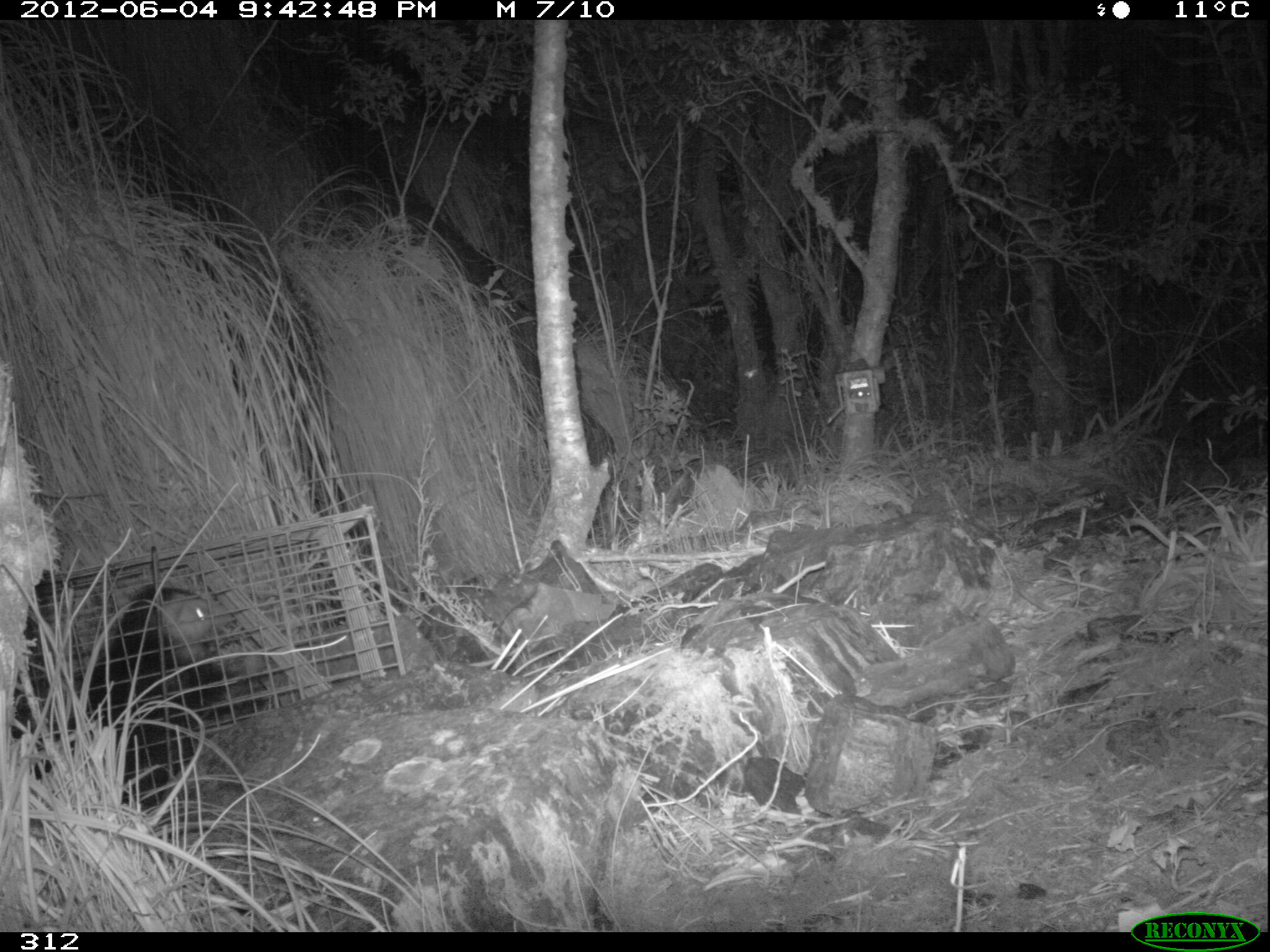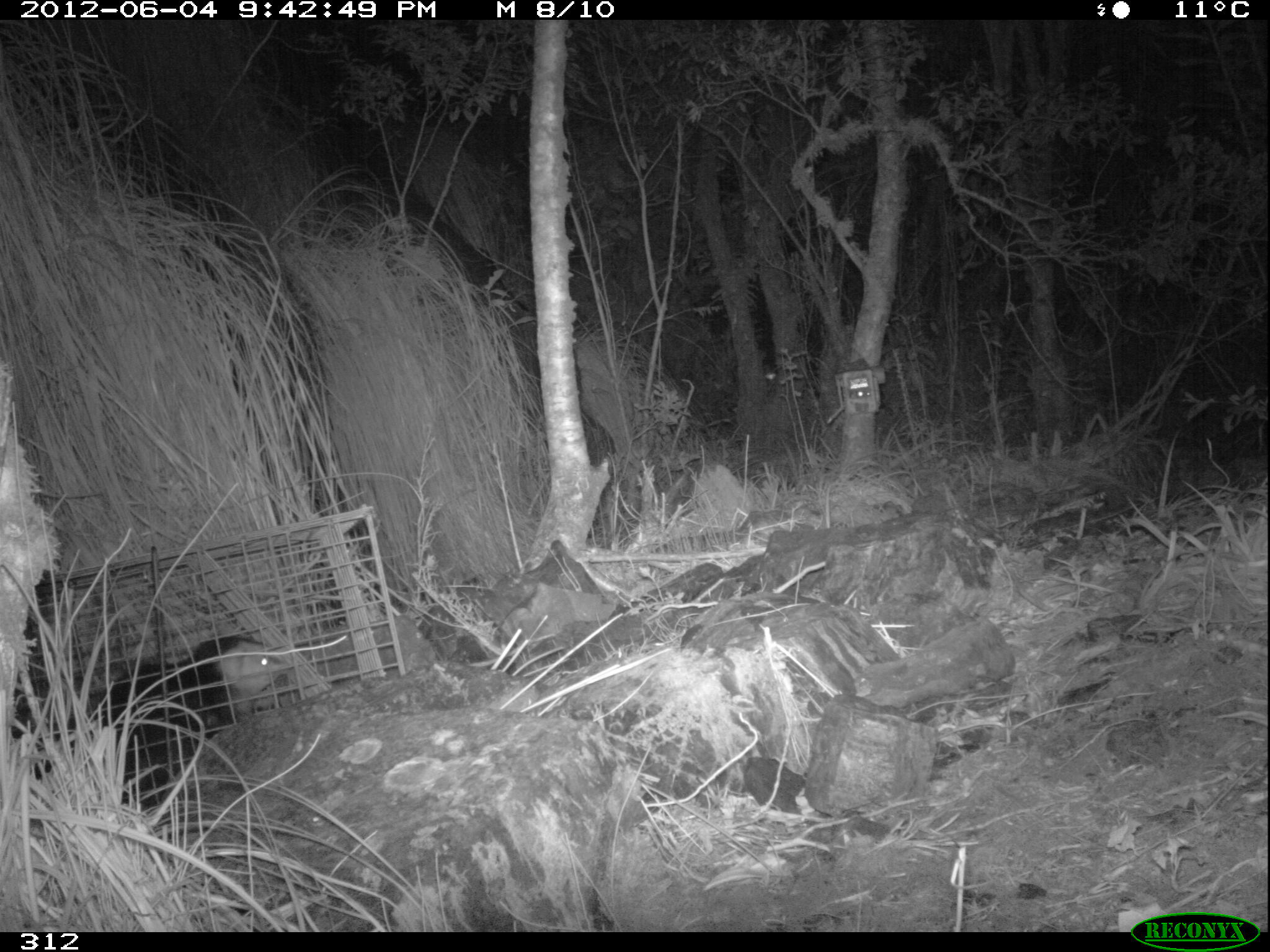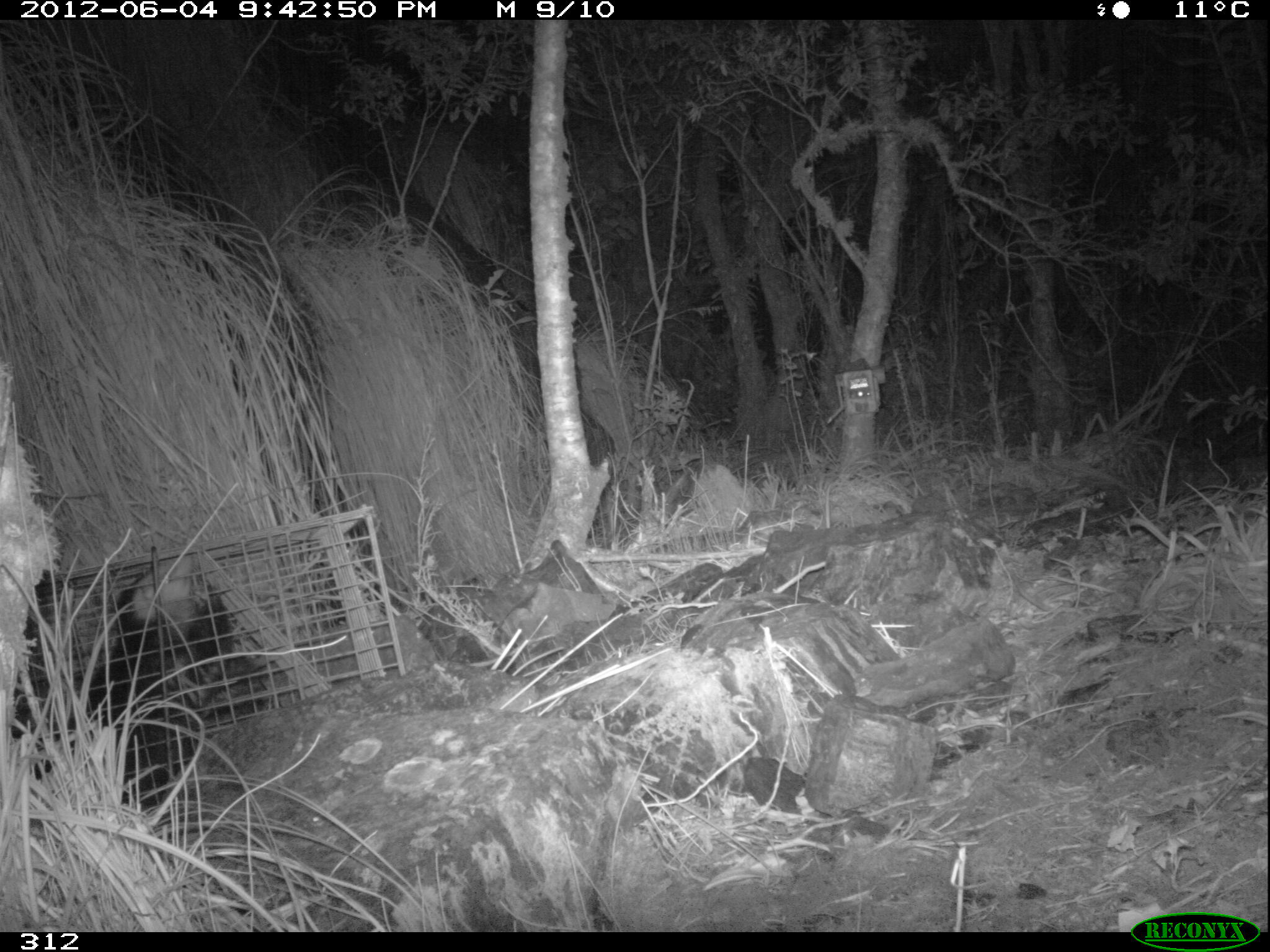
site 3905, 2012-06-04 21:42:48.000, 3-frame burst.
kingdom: Animalia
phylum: Chordata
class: Mammalia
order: Didelphimorphia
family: Didelphidae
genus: Didelphis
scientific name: Didelphis pernigra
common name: andean white-eared opossum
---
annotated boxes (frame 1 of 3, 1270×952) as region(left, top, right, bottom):
didelphis pernigra: region(34, 580, 270, 809)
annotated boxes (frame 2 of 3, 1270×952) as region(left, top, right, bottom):
didelphis pernigra: region(30, 633, 291, 809)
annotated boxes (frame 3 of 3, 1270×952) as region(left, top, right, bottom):
didelphis pernigra: region(32, 549, 261, 809)